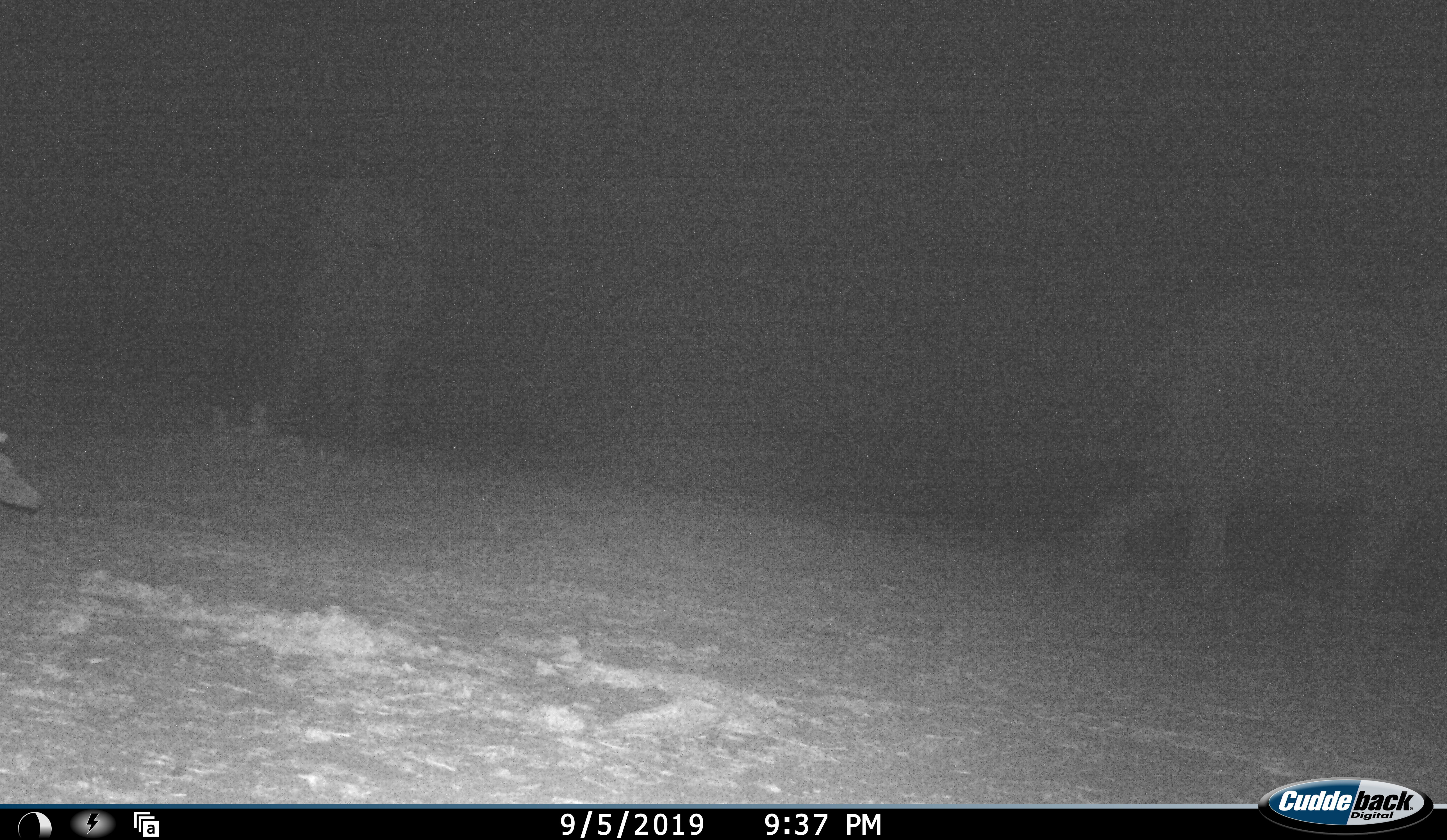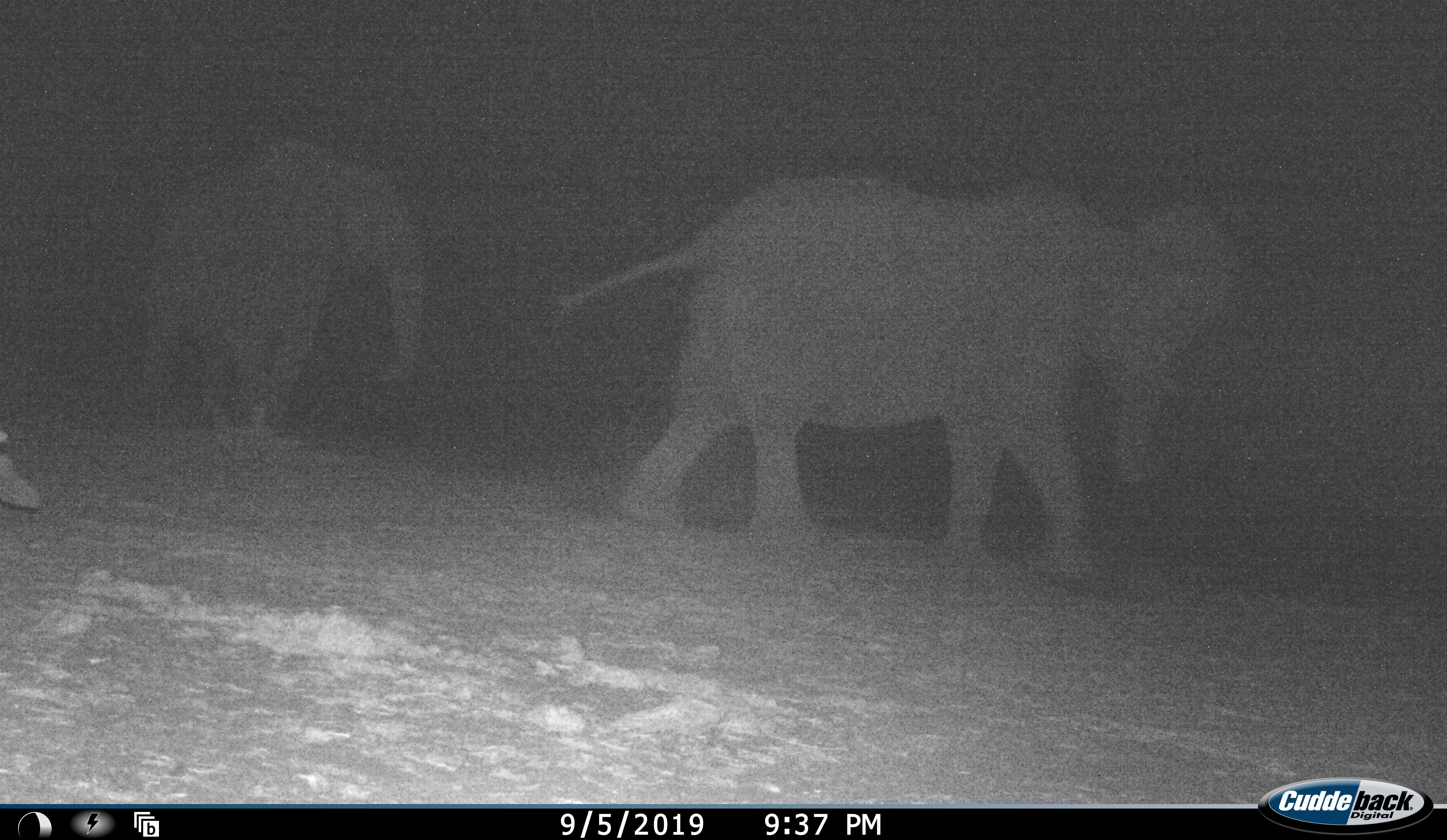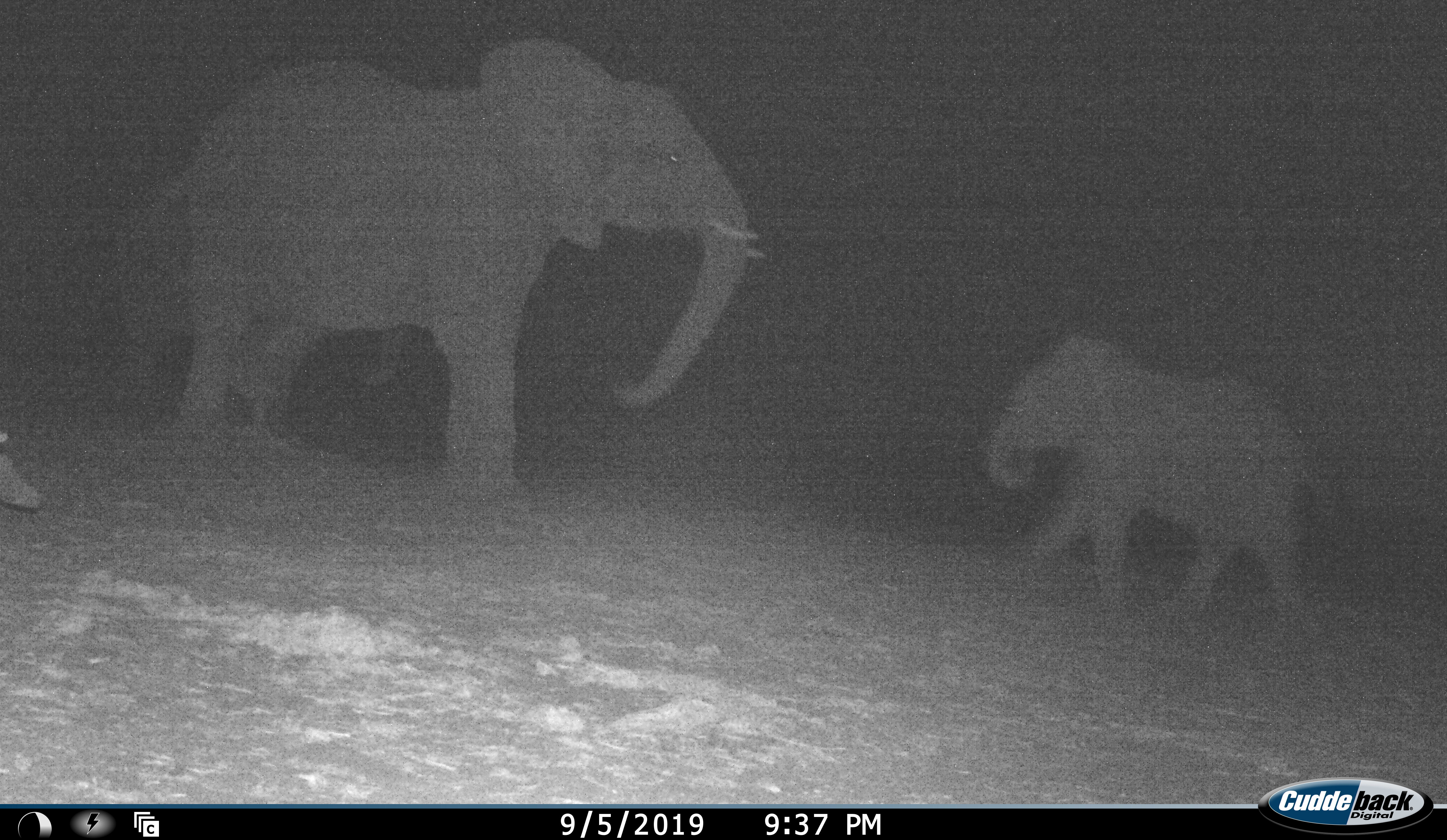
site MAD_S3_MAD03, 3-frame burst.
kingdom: Animalia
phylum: Chordata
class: Mammalia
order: Proboscidea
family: Elephantidae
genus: Loxodonta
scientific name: Loxodonta africana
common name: african bush elephant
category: elephant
Elephant (african bush elephant) (Loxodonta africana), count 3. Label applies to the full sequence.